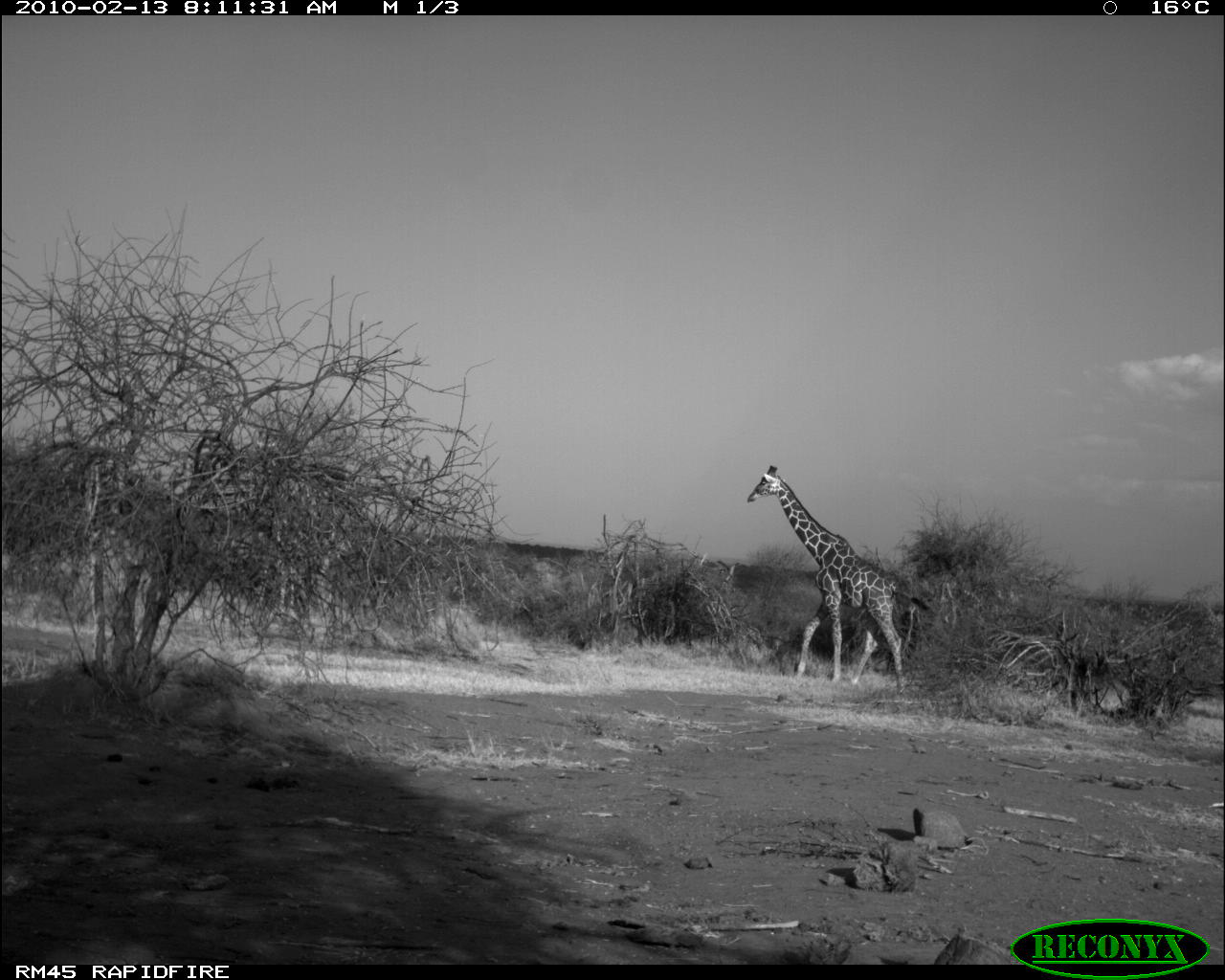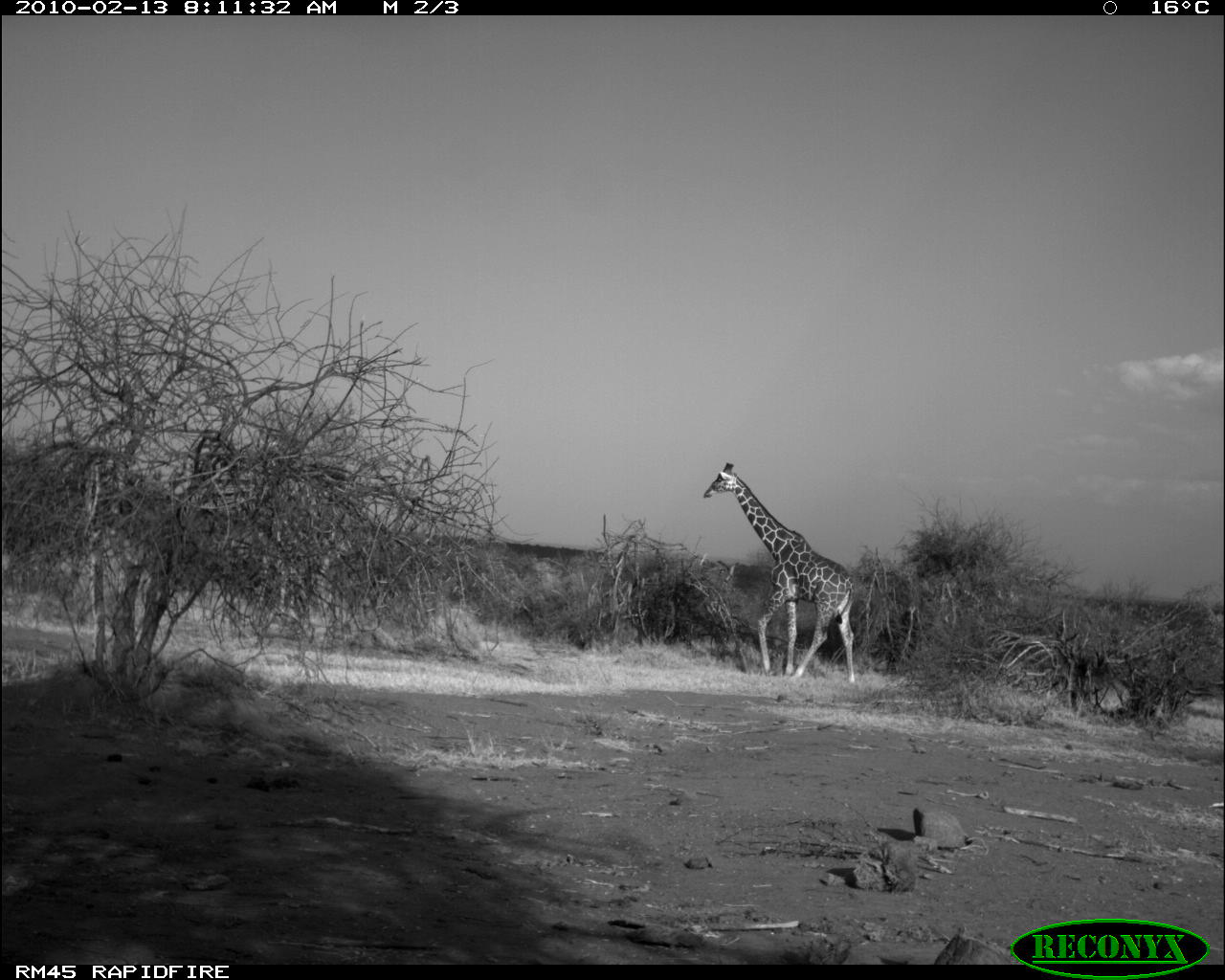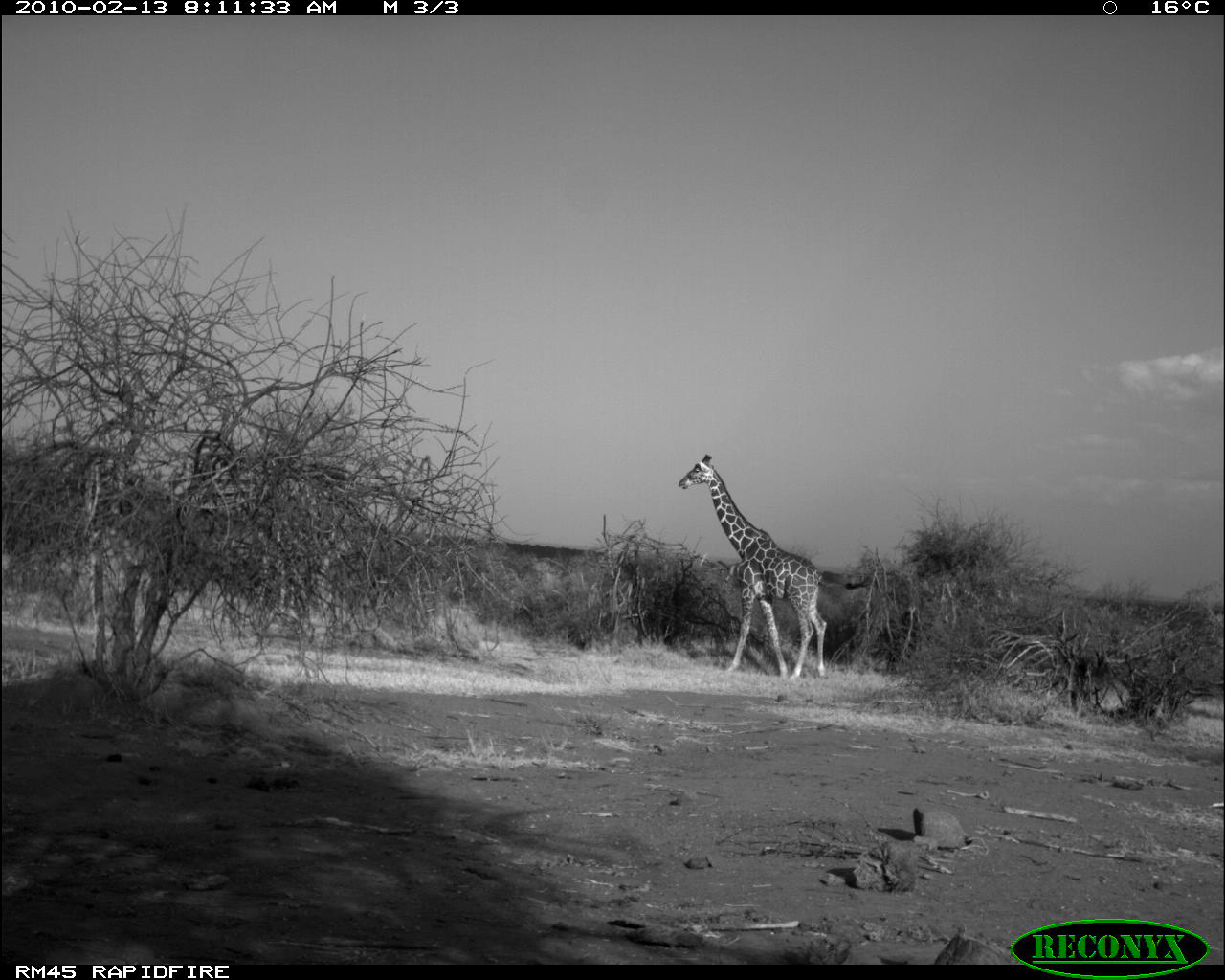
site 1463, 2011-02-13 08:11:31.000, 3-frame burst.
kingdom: Animalia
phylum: Chordata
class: Mammalia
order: Artiodactyla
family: Bovidae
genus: Madoqua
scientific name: Madoqua guentheri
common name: günther's dik-dik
Madoqua guentheri (günther's dik-dik), count 1.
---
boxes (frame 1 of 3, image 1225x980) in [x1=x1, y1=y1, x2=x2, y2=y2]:
madoqua guentheri: [x1=746, y1=464, x2=928, y2=695]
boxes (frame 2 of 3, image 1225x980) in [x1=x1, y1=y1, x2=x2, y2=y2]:
madoqua guentheri: [x1=702, y1=461, x2=856, y2=685]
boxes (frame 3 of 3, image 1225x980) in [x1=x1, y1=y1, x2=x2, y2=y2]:
madoqua guentheri: [x1=678, y1=452, x2=873, y2=680]